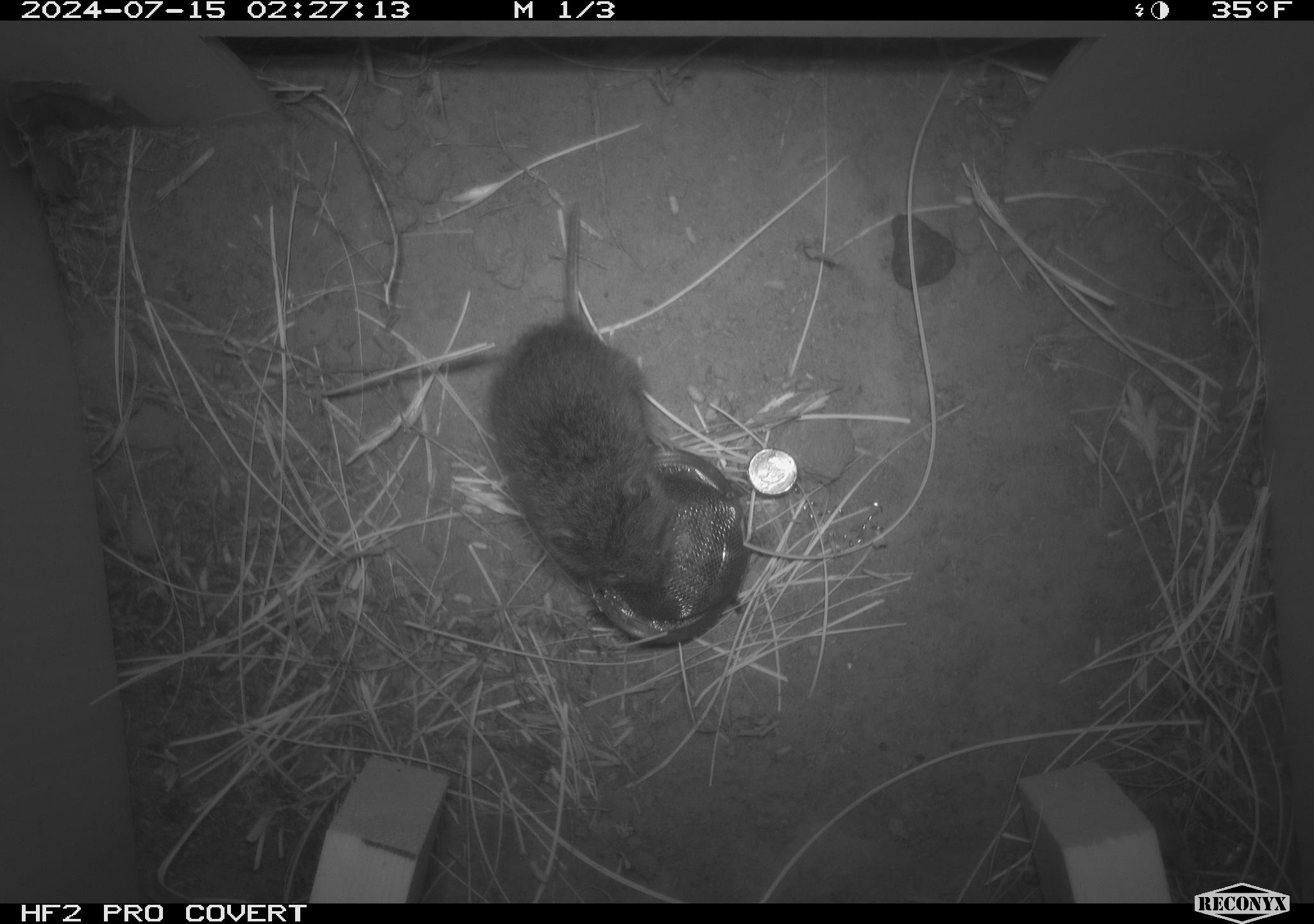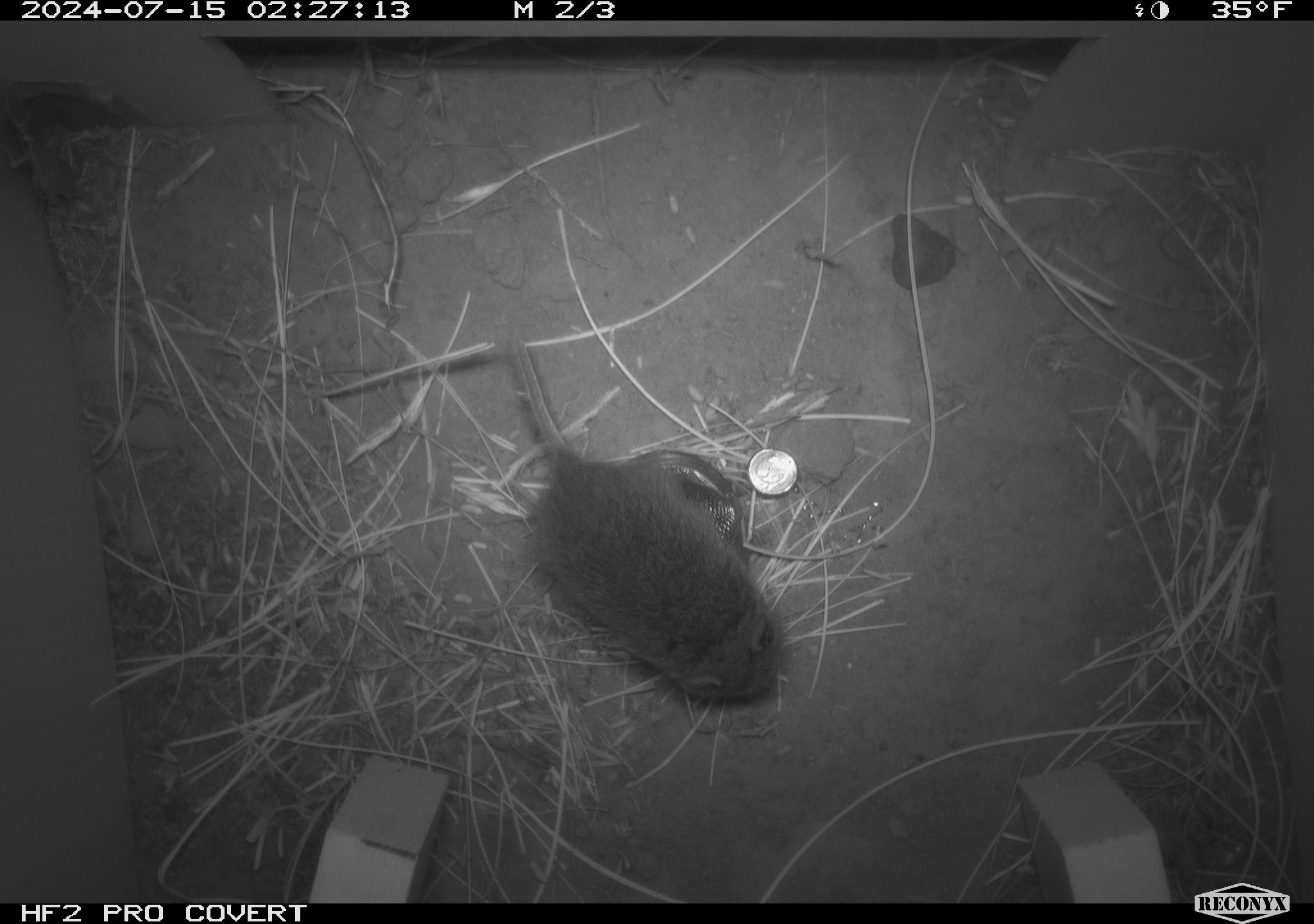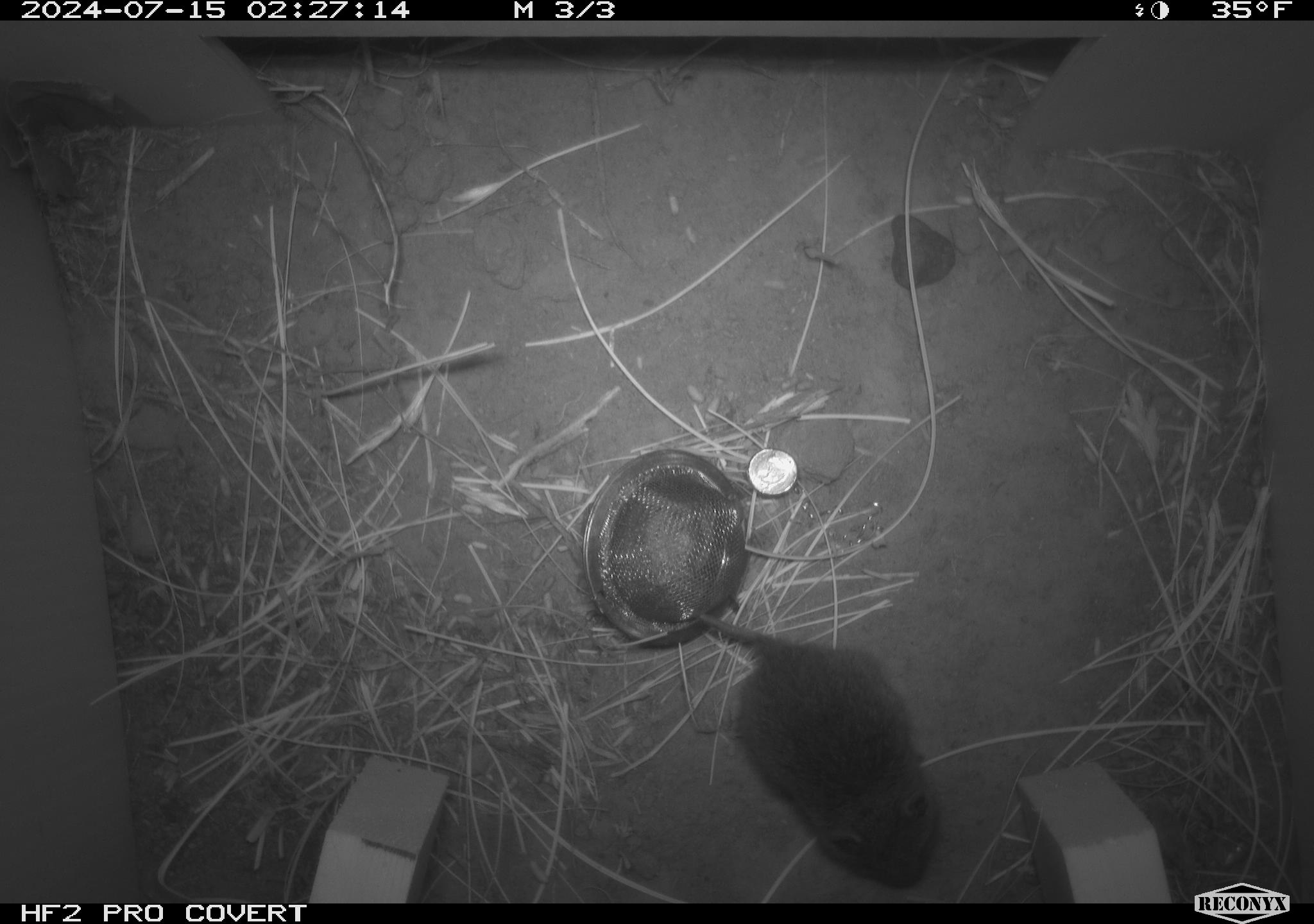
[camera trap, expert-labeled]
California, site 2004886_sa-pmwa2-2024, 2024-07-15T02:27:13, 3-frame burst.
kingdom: Animalia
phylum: Chordata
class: Mammalia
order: Rodentia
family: Cricetidae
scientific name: Arvicolinae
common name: voles, lemmings, and muskrats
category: arvicolinae subfamily